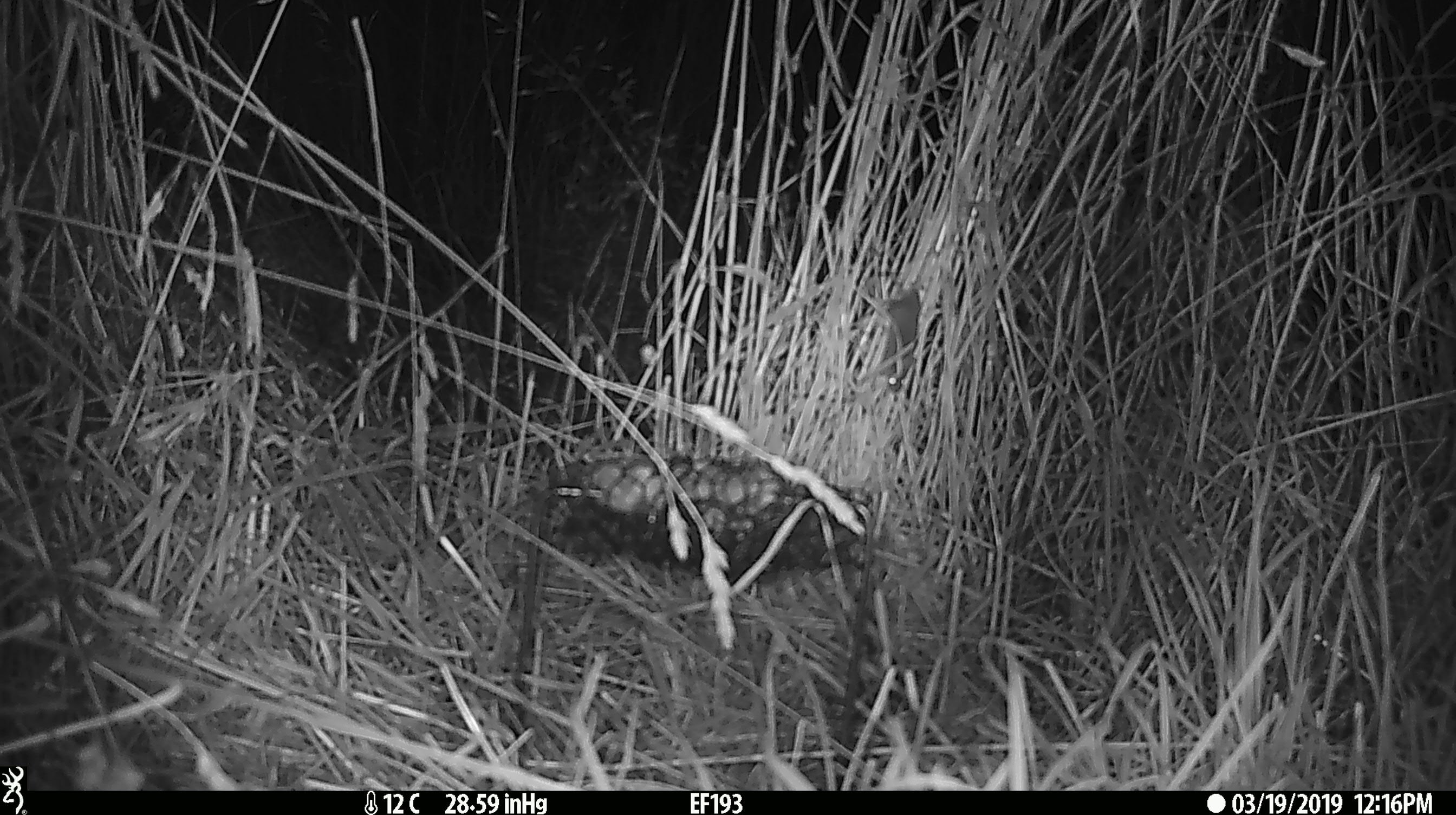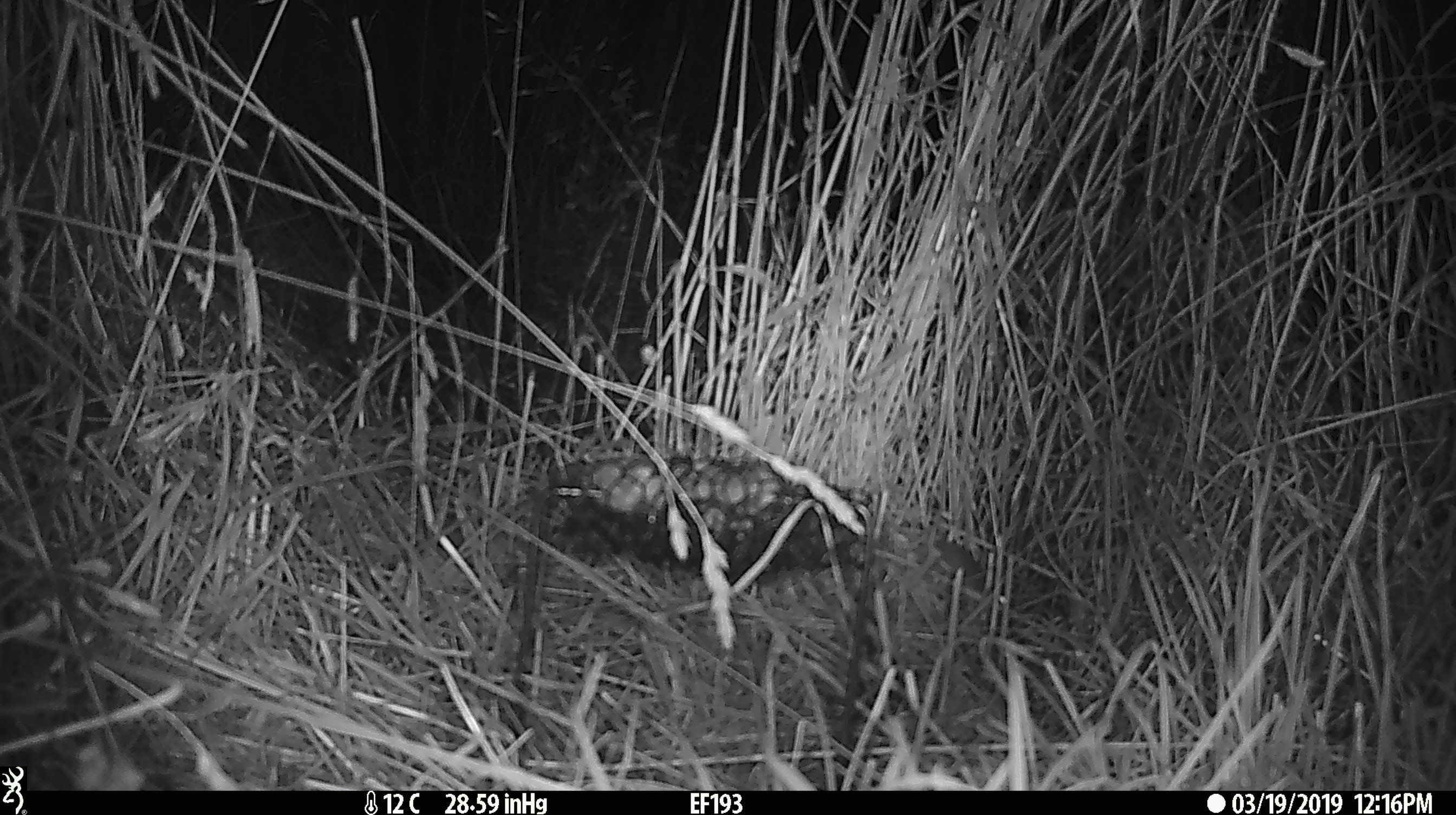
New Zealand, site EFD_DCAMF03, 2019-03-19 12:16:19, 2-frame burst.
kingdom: Animalia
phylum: Chordata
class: Mammalia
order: Rodentia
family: Muridae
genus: Mus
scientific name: Mus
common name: mouse